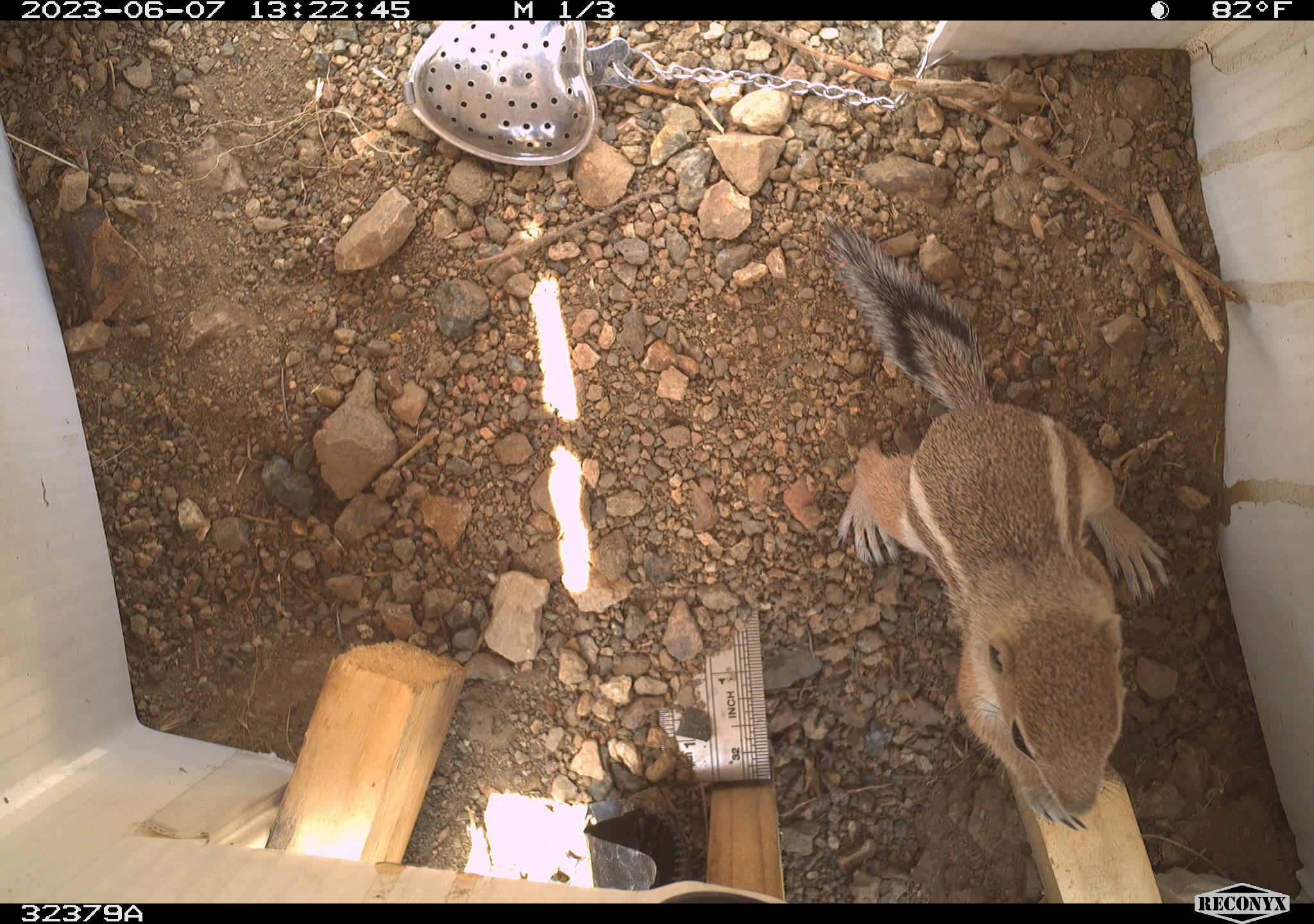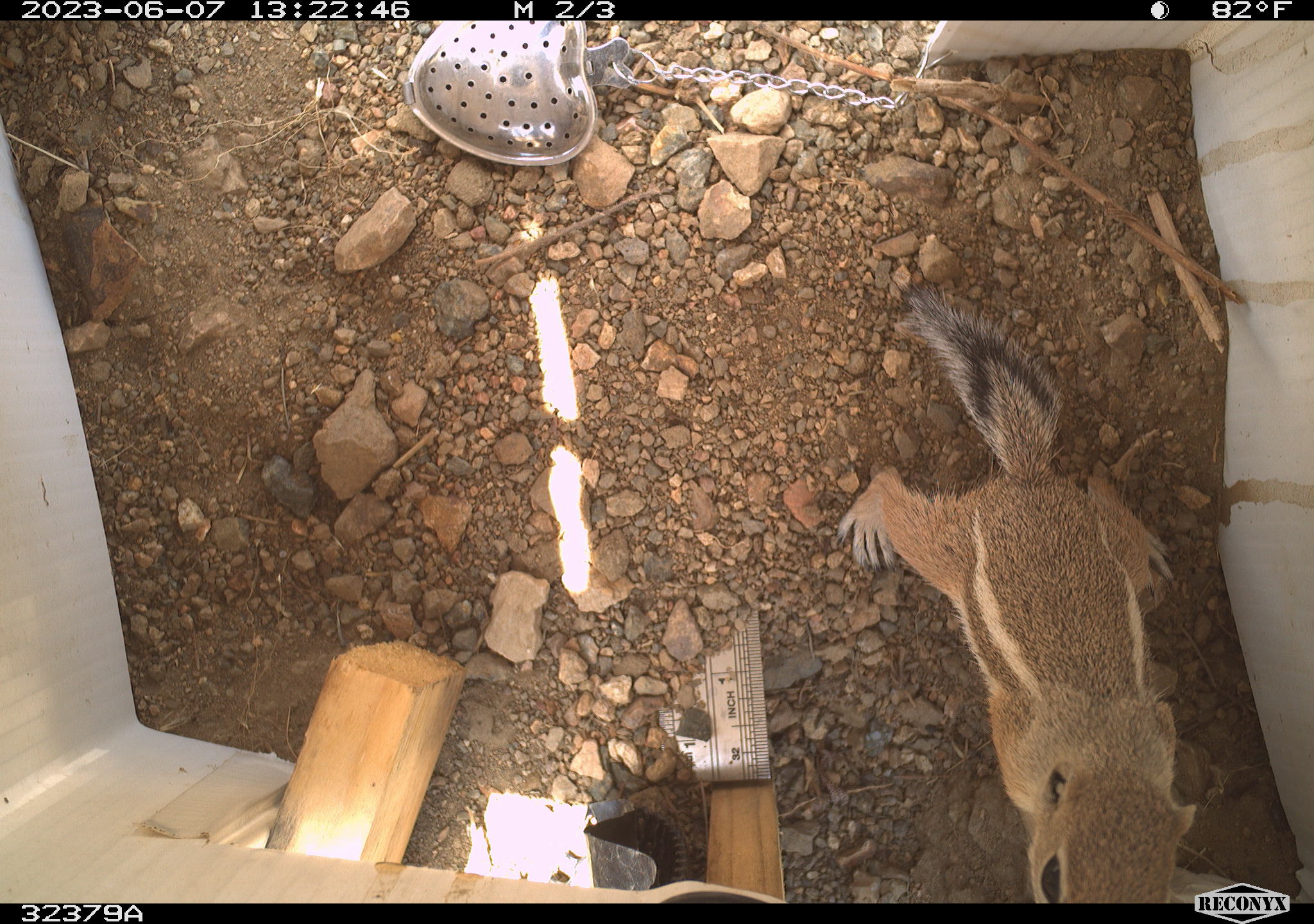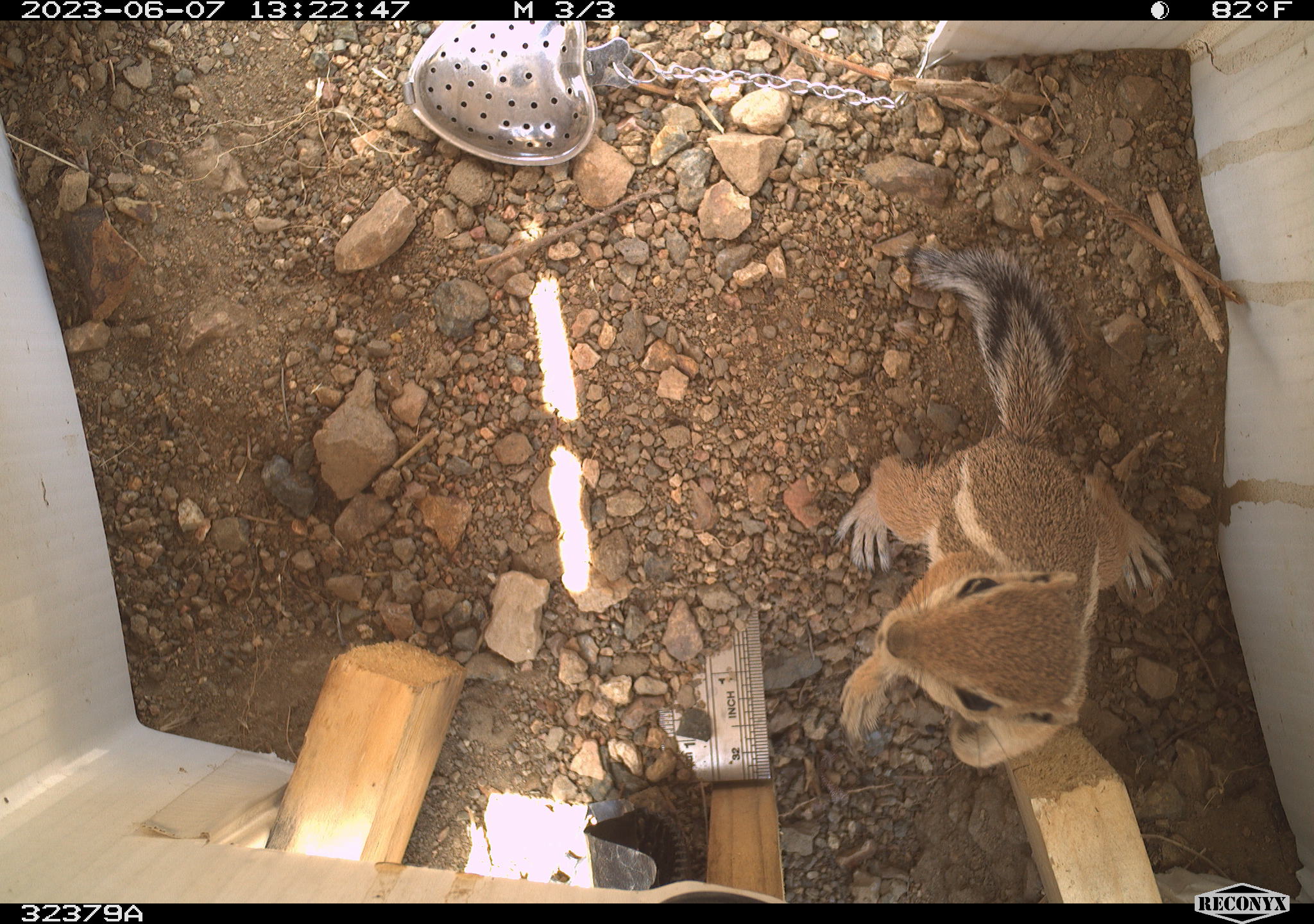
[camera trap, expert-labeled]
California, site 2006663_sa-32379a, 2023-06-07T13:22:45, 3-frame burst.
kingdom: Animalia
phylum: Chordata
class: Mammalia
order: Rodentia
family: Sciuridae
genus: Ammospermophilus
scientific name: Ammospermophilus leucurus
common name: white-tailed antelope squirrel